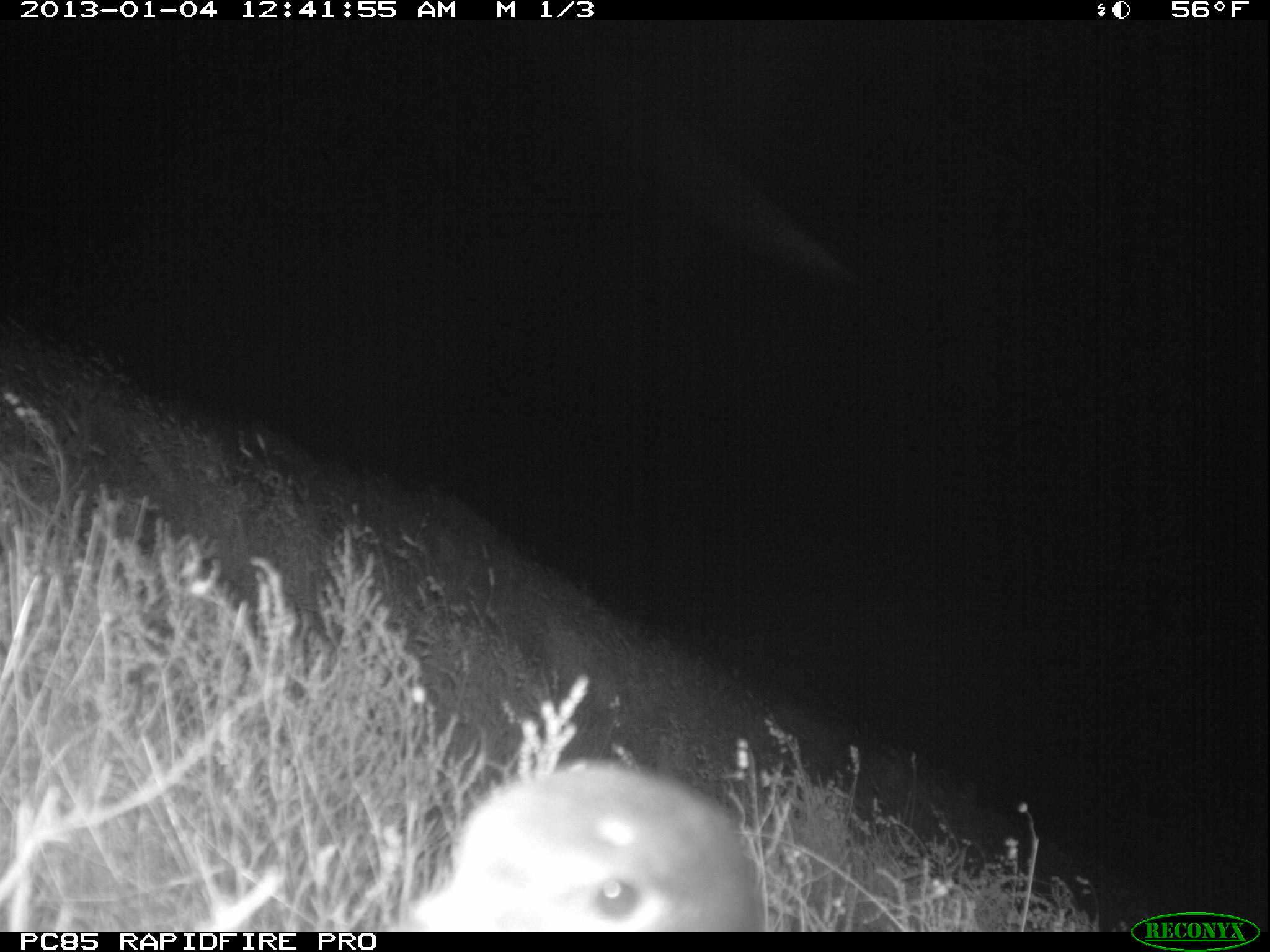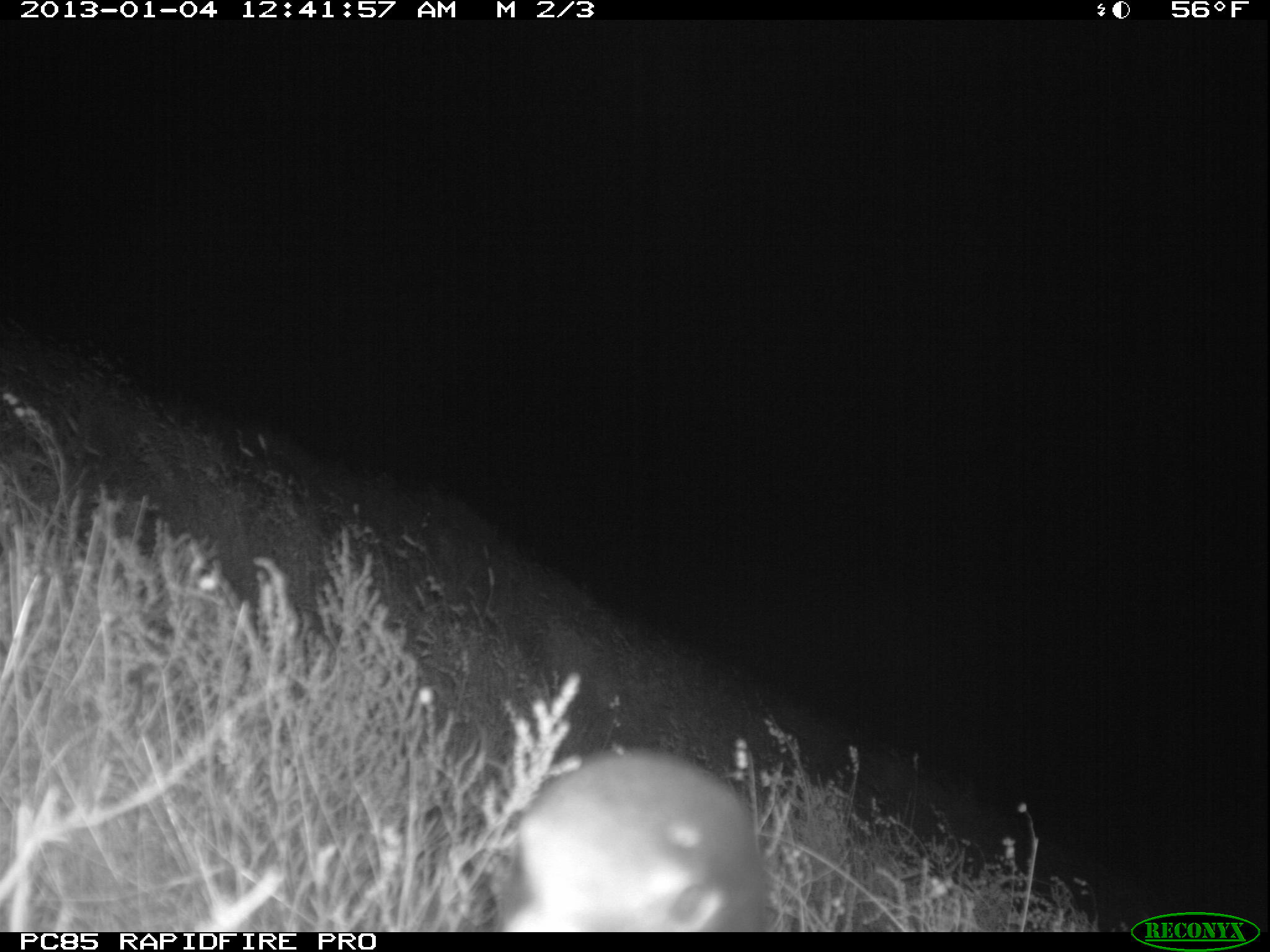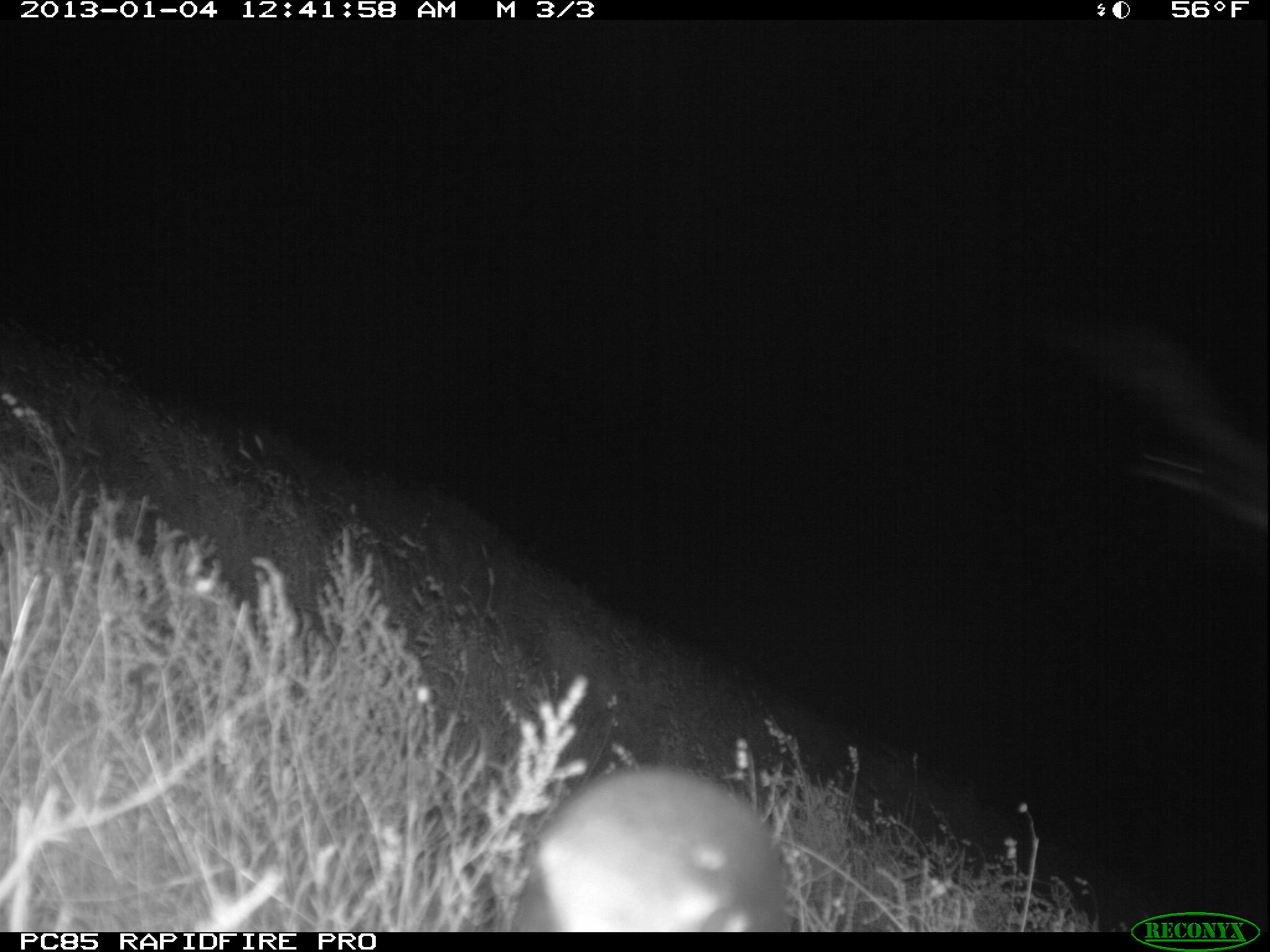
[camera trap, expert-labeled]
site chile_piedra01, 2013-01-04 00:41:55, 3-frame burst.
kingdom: Animalia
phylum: Chordata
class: Aves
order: Procellariiformes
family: Procellariidae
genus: Calonectris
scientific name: Calonectris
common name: shearwater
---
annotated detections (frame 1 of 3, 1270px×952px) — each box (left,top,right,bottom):
shearwater: (393,761,758,933)
unknown: (566,51,877,309)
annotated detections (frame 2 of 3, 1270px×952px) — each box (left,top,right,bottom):
shearwater: (494,749,768,932)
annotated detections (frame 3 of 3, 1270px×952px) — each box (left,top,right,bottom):
shearwater: (512,766,788,932)
unknown: (1039,304,1270,550)